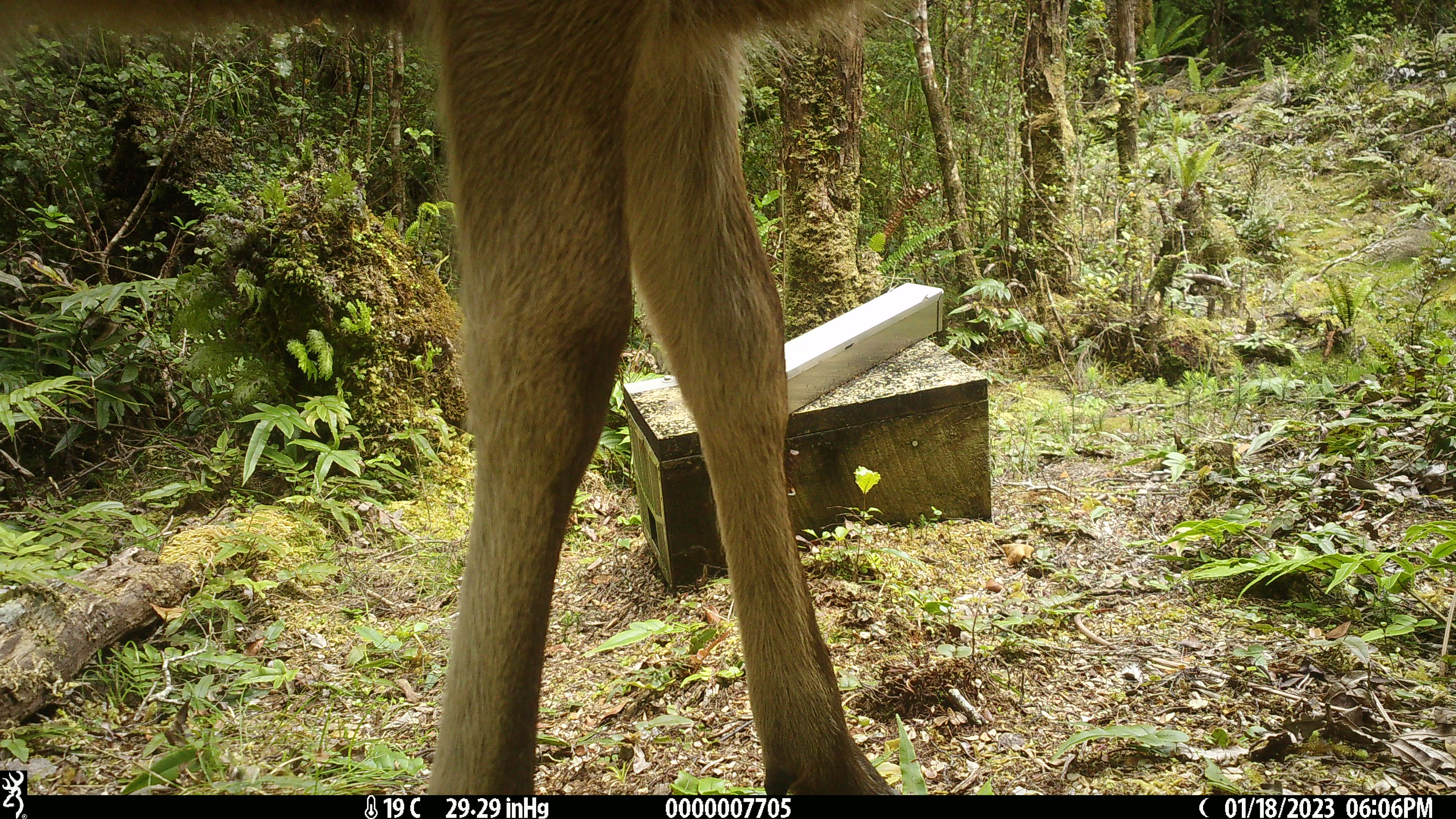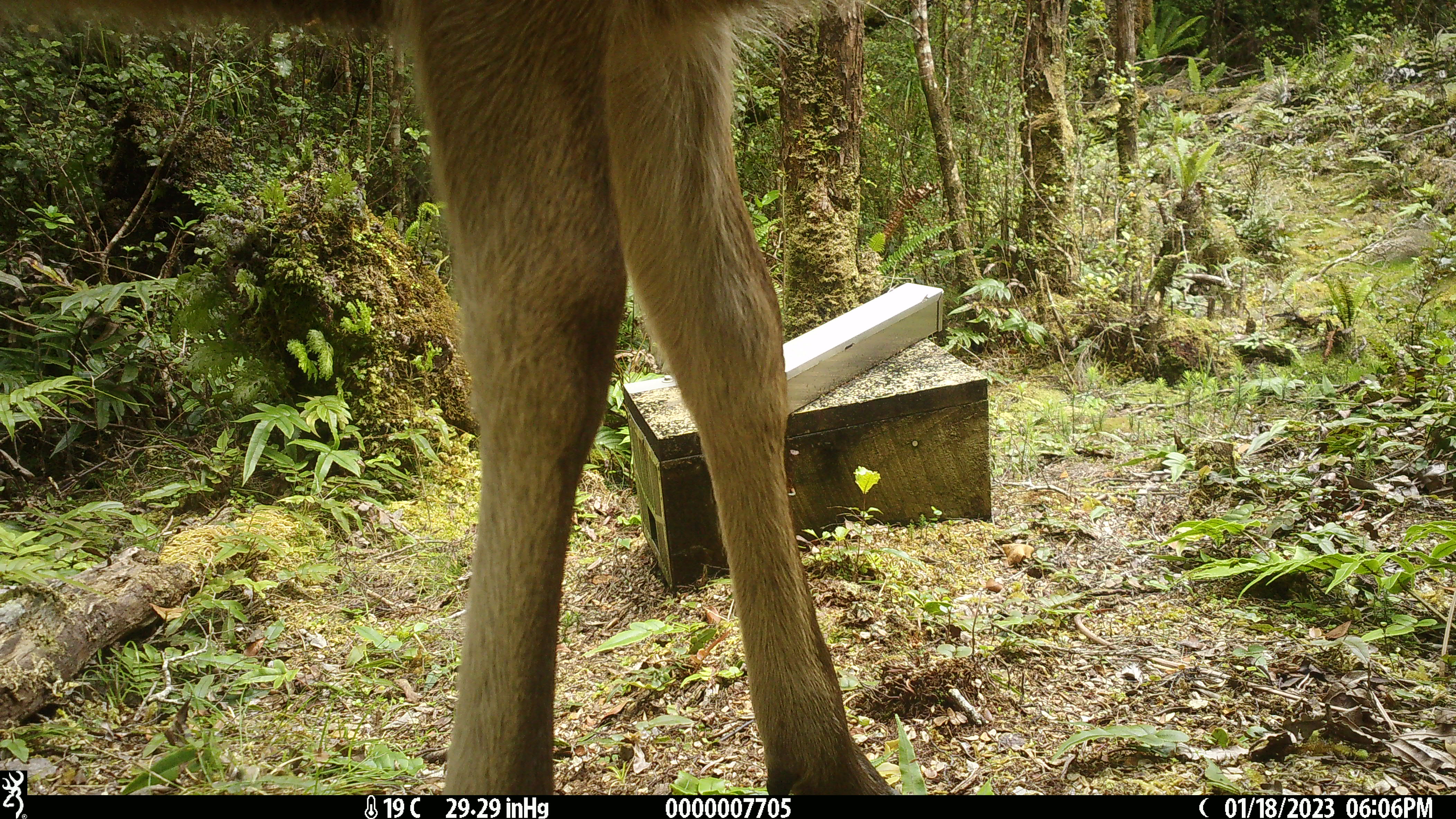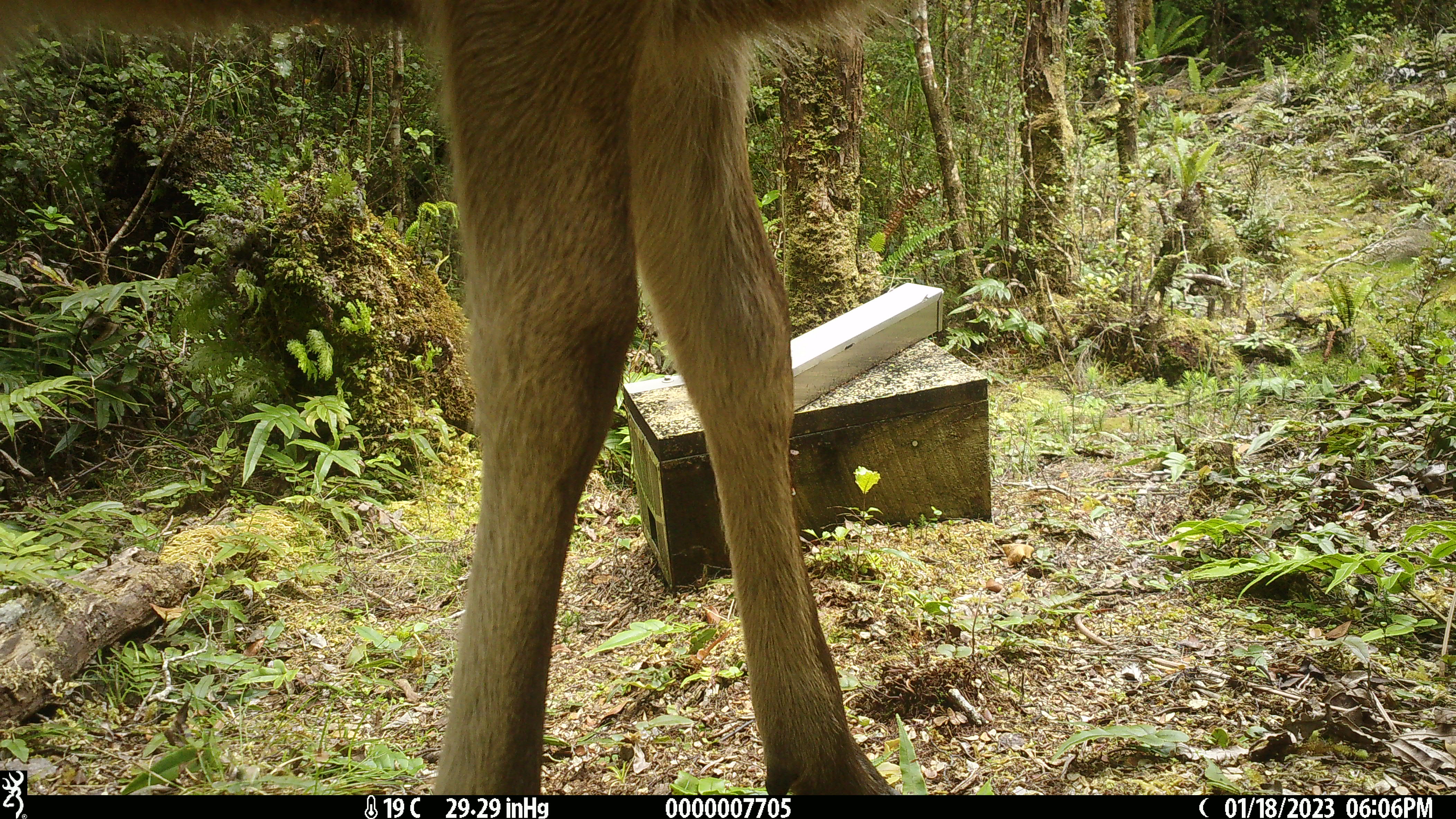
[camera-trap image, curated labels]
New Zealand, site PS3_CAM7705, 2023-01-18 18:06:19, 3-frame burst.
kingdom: Animalia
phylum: Chordata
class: Mammalia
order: Artiodactyla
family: Cervidae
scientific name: Cervidae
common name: deer